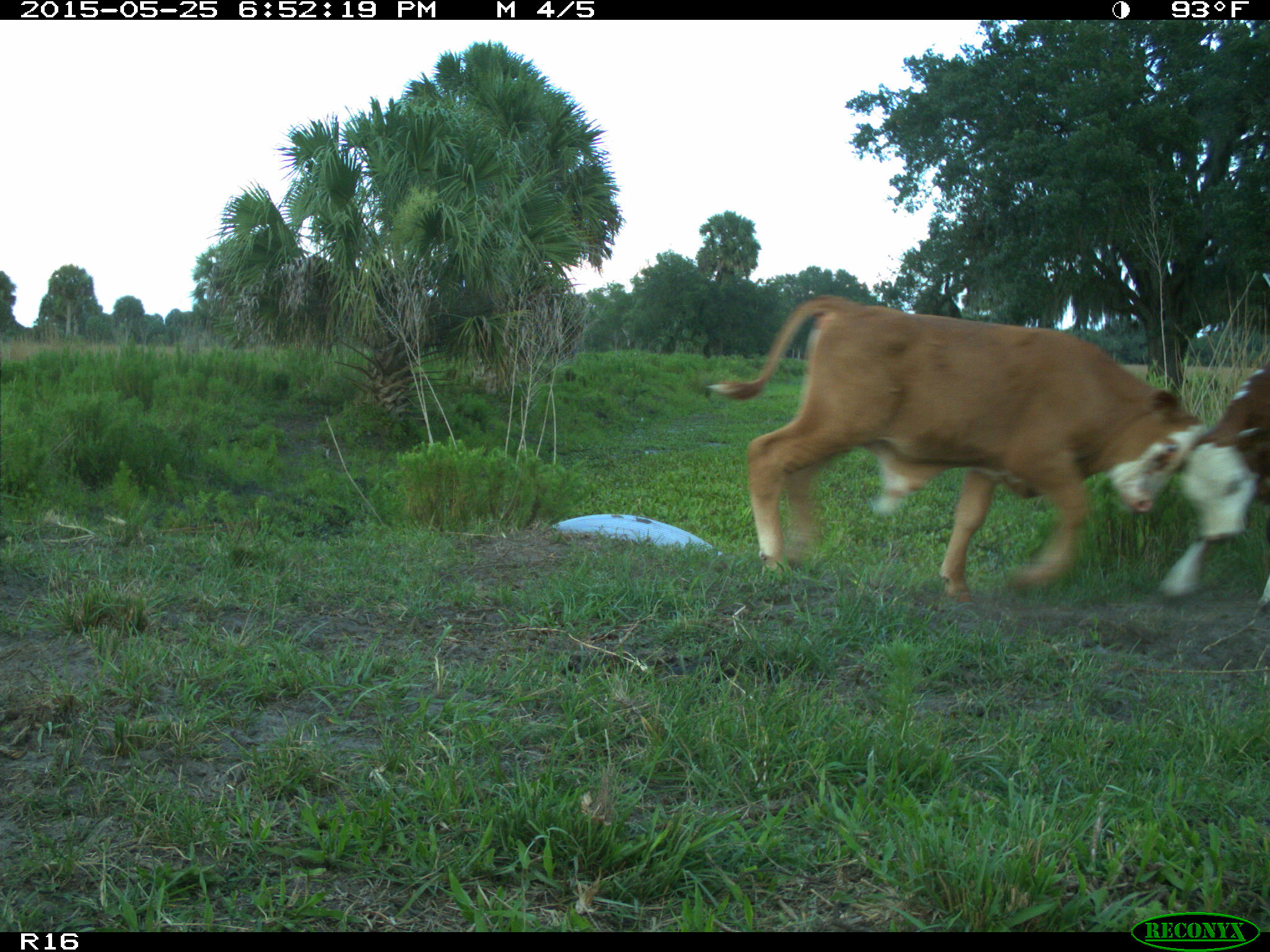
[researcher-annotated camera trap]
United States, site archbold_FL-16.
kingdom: Animalia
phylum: Chordata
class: Mammalia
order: Artiodactyla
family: Bovidae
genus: Bos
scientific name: Bos taurus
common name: domestic cow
Bos taurus (domestic cow).